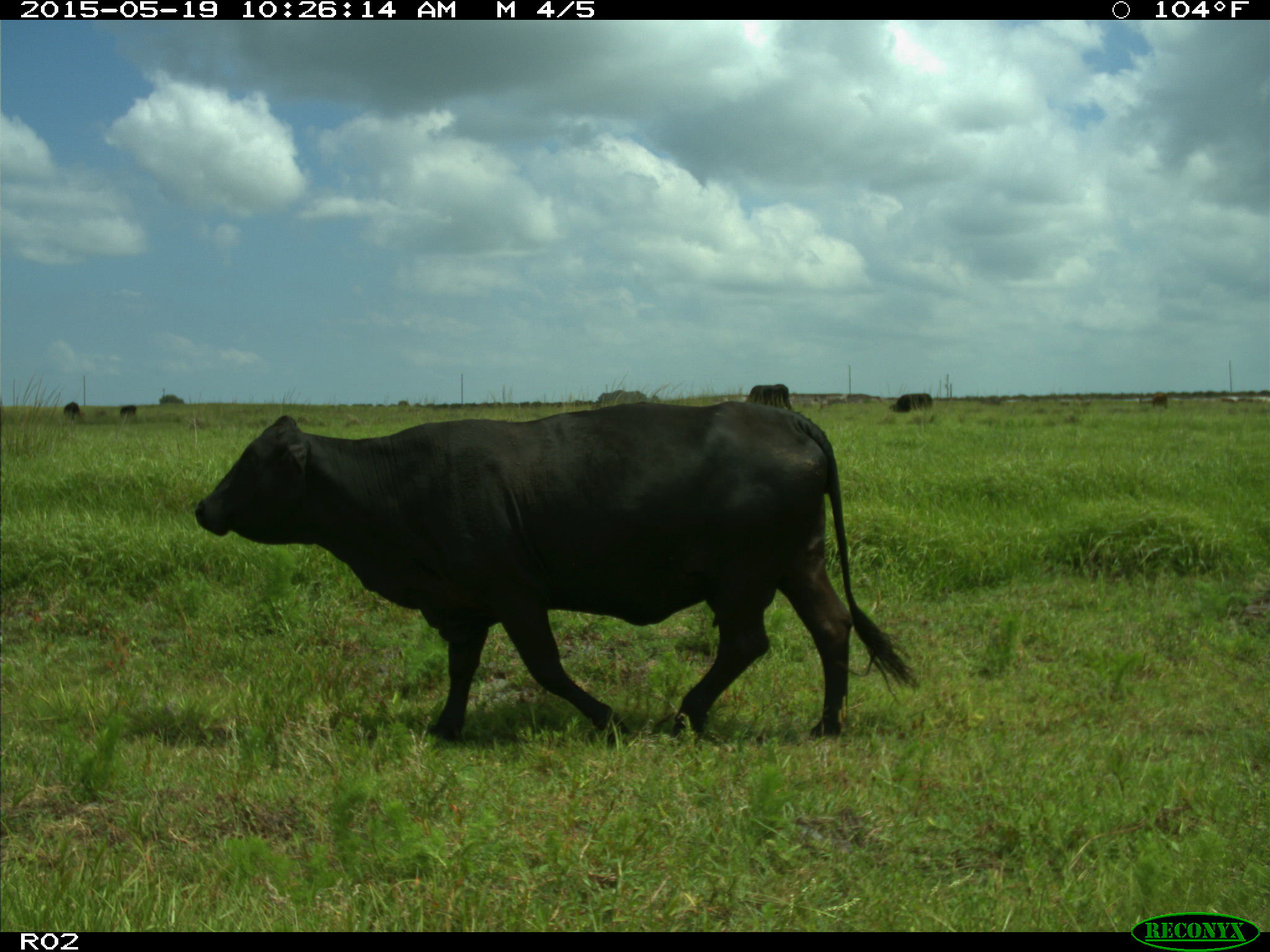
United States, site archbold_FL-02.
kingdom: Animalia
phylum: Chordata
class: Mammalia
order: Artiodactyla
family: Bovidae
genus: Bos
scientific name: Bos taurus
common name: domestic cow